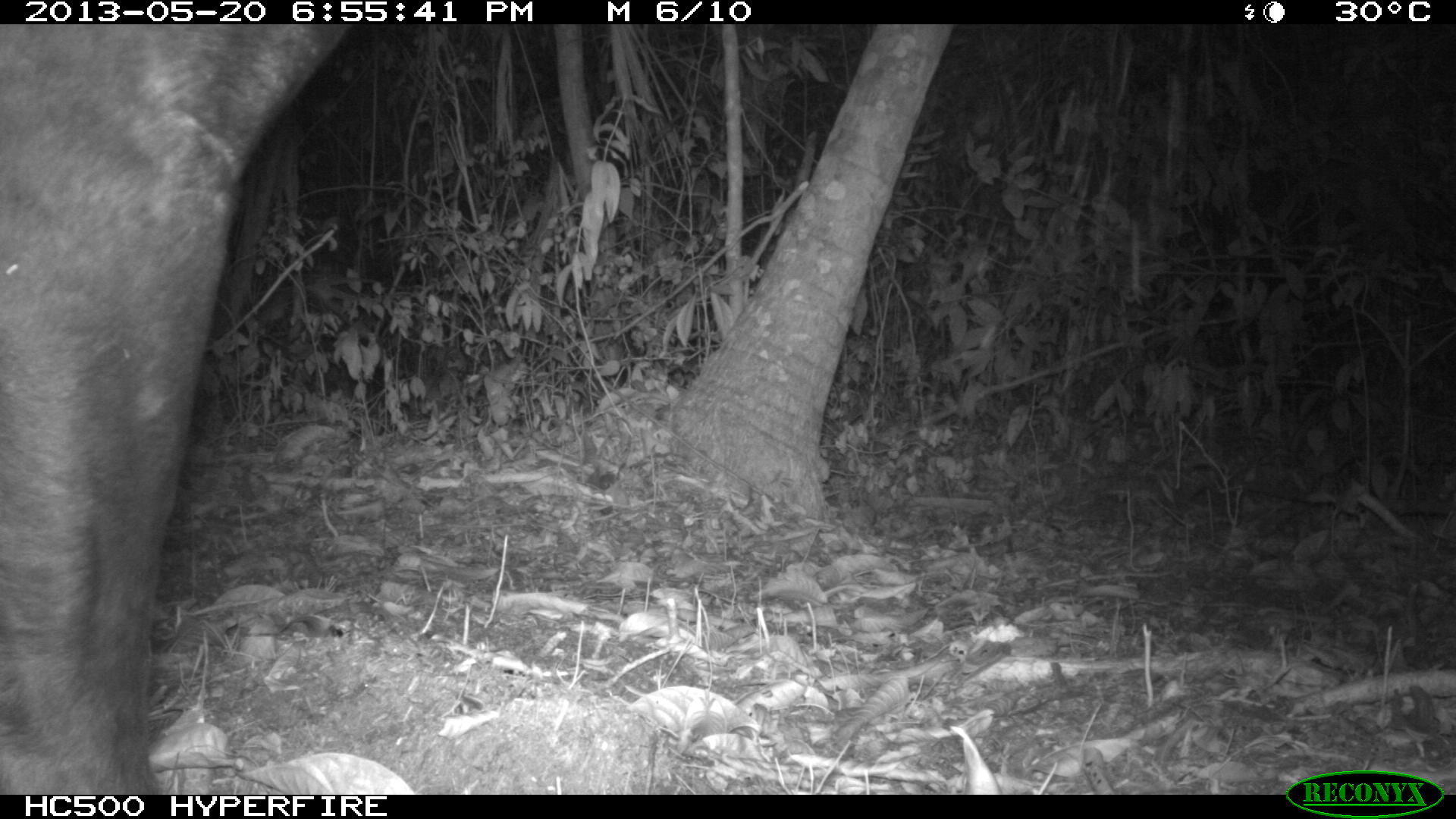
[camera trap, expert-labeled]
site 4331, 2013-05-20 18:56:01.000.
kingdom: Animalia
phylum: Chordata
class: Mammalia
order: Perissodactyla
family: Tapiridae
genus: Tapirus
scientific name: Tapirus bairdii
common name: baird's tapir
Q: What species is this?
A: Tapirus bairdii (baird's tapir).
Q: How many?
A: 1.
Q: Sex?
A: Male.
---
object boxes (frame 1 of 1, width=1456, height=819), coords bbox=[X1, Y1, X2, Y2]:
tapirus bairdii: bbox=[0, 24, 344, 795]